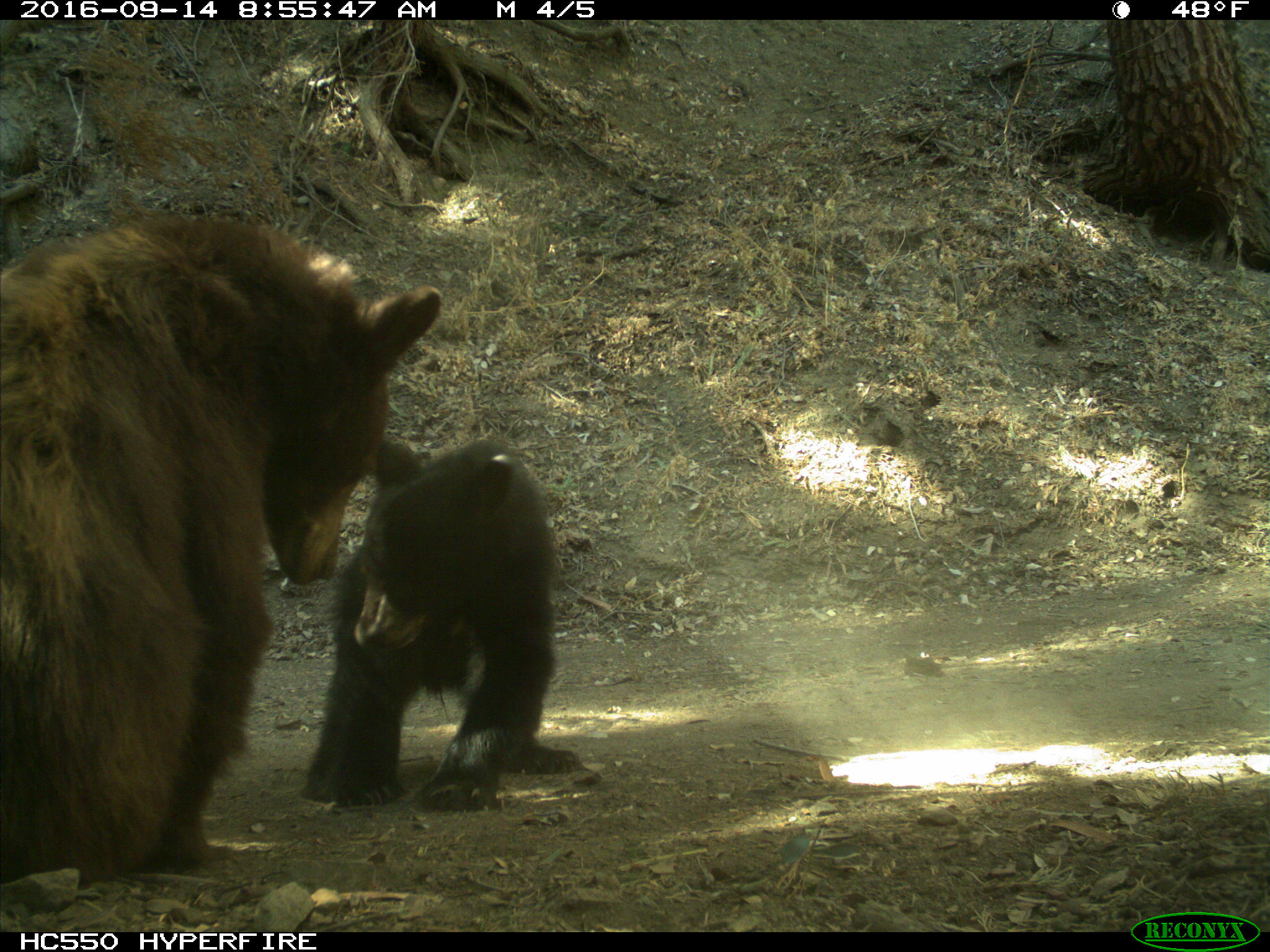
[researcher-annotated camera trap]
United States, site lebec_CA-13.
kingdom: Animalia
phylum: Chordata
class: Mammalia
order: Carnivora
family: Ursidae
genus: Ursus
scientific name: Ursus americanus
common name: american black bear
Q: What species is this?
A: Ursus americanus (american black bear).